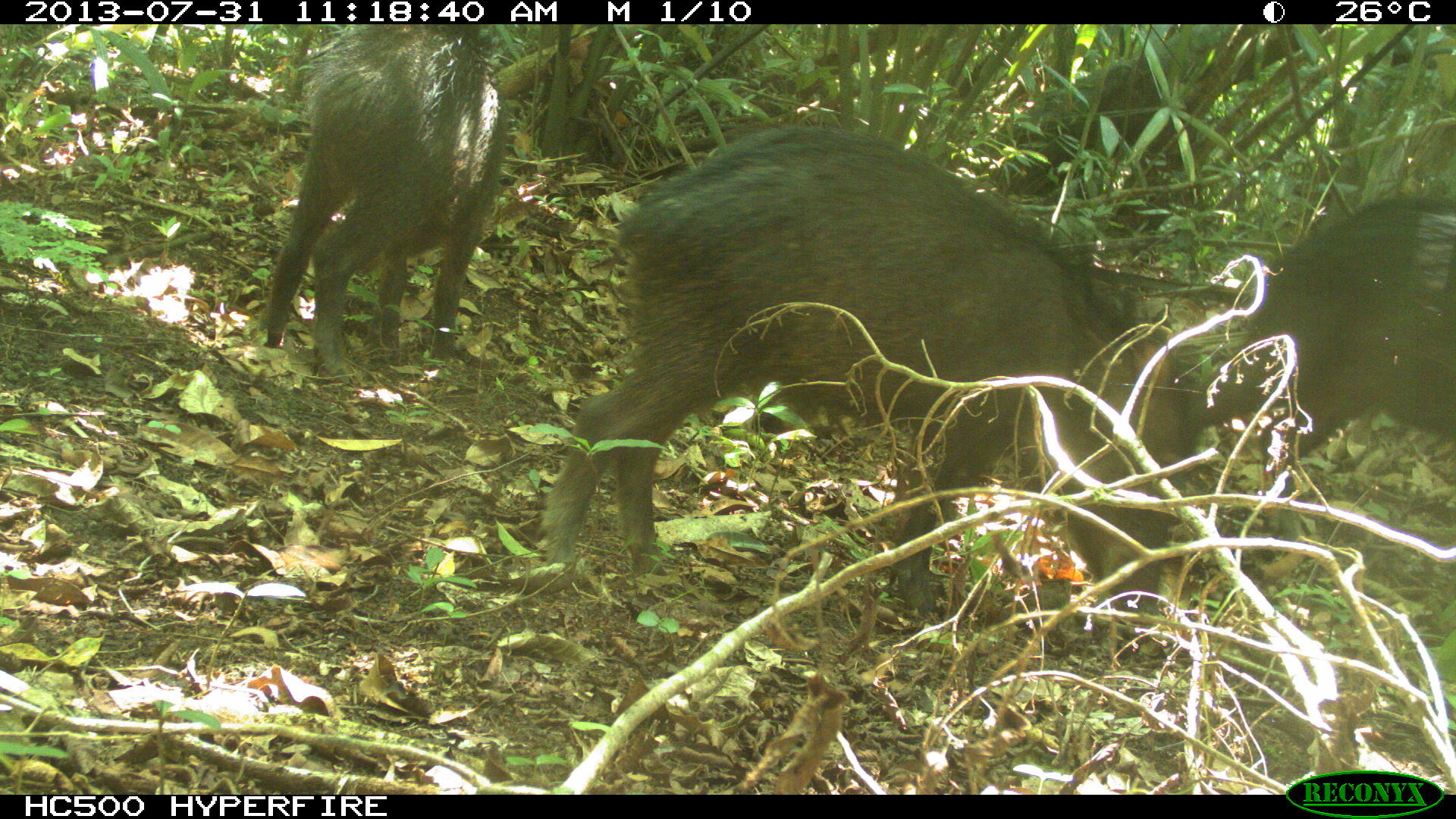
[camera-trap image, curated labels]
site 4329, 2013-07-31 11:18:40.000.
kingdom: Animalia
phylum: Chordata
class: Mammalia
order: Artiodactyla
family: Tayassuidae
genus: Tayassu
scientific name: Tayassu pecari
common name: white-lipped peccary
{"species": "Tayassu pecari (white-lipped peccary)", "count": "4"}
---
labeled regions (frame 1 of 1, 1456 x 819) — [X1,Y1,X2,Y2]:
tayassu pecari: [539,121,1197,643]; [1196,190,1454,583]; [262,24,501,384]